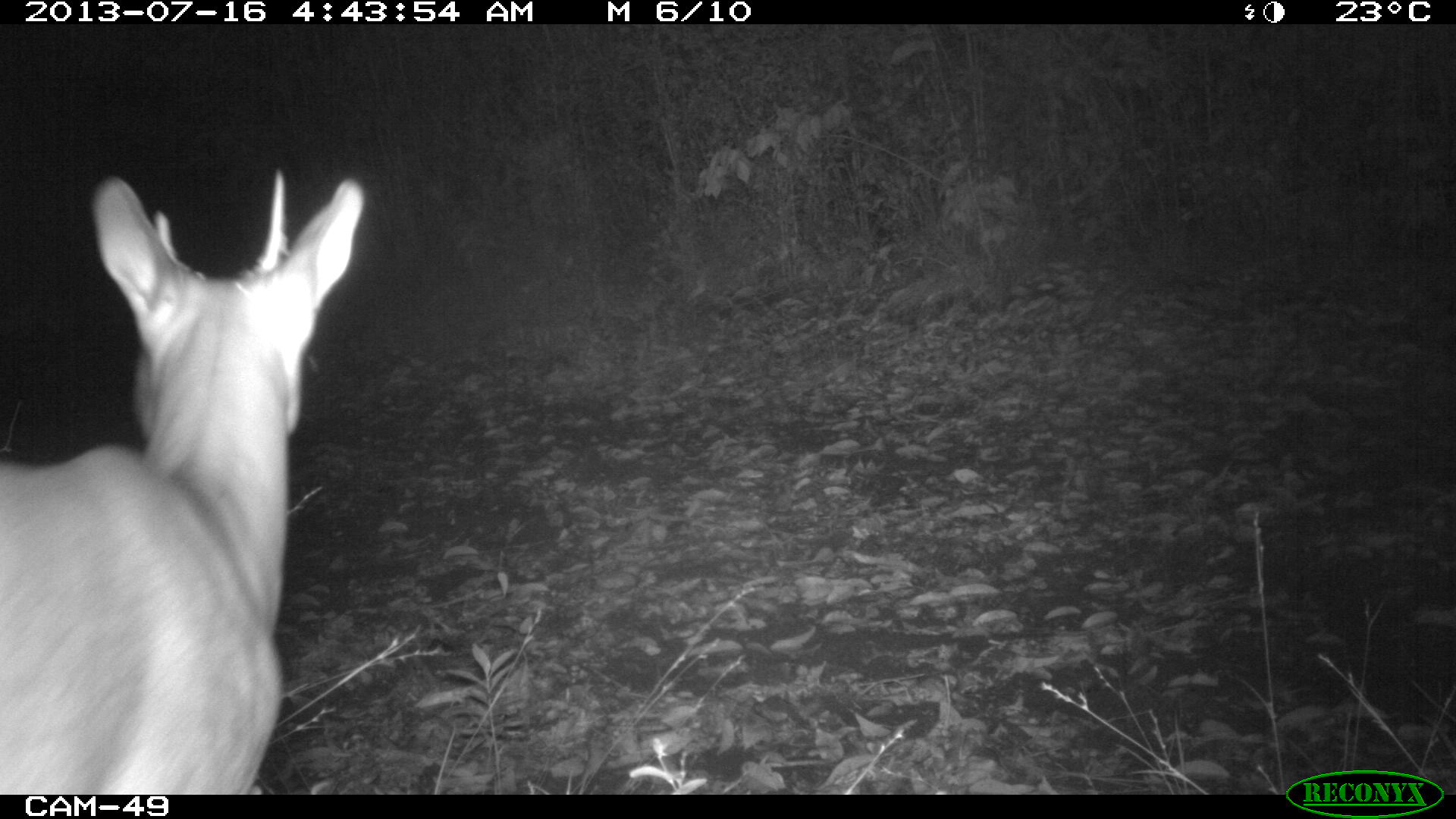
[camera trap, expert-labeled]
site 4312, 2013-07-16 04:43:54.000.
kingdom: Animalia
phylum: Chordata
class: Mammalia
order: Artiodactyla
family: Cervidae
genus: Mazama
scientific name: Mazama temama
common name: central american red brocket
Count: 1.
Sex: male.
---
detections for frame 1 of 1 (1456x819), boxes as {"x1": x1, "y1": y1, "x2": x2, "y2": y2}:
mazama temama: {"x1": 0, "y1": 167, "x2": 363, "y2": 793}